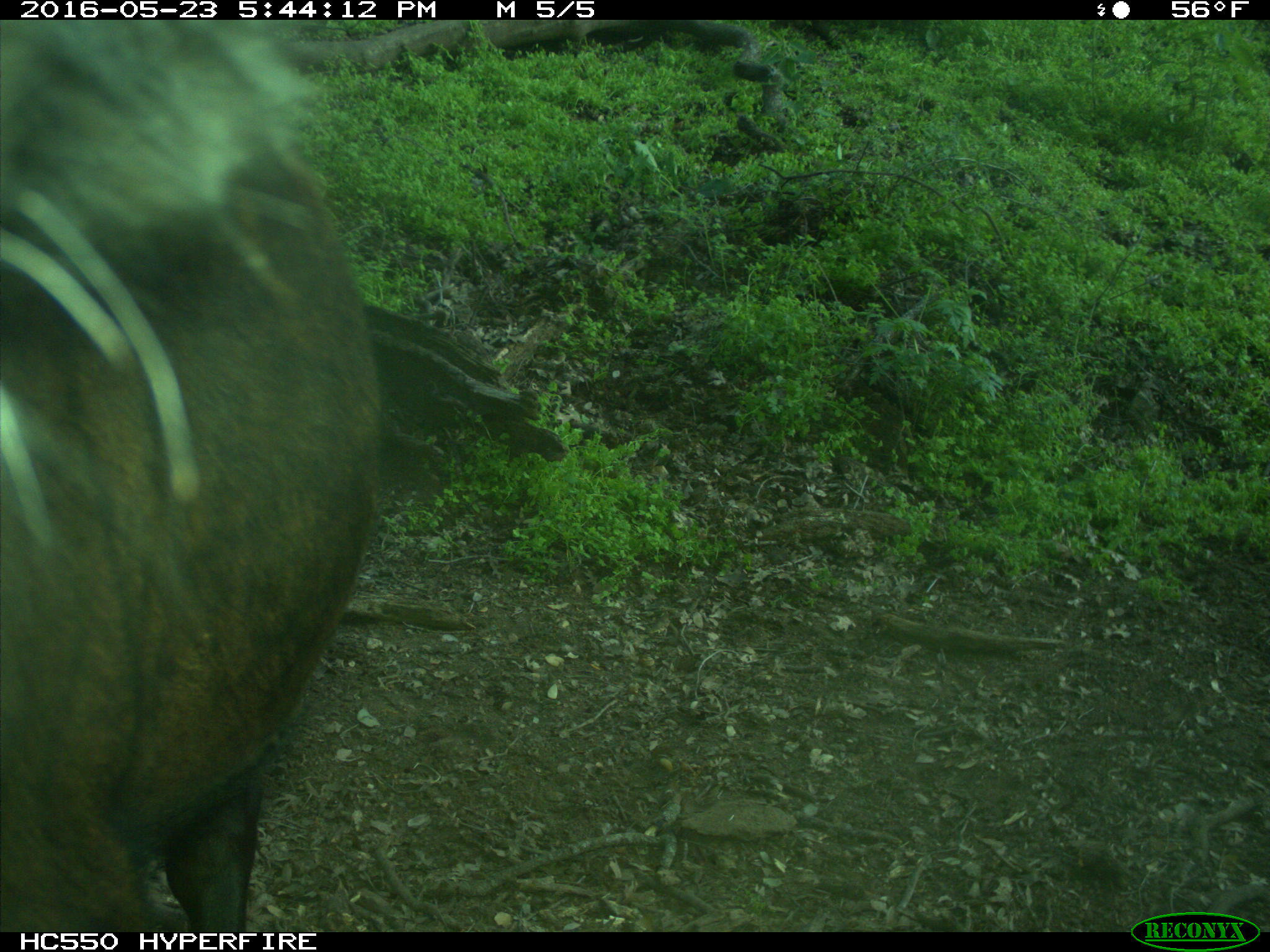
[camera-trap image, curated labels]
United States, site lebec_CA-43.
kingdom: Animalia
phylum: Chordata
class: Mammalia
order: Artiodactyla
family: Bovidae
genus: Bos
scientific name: Bos taurus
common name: domestic cow